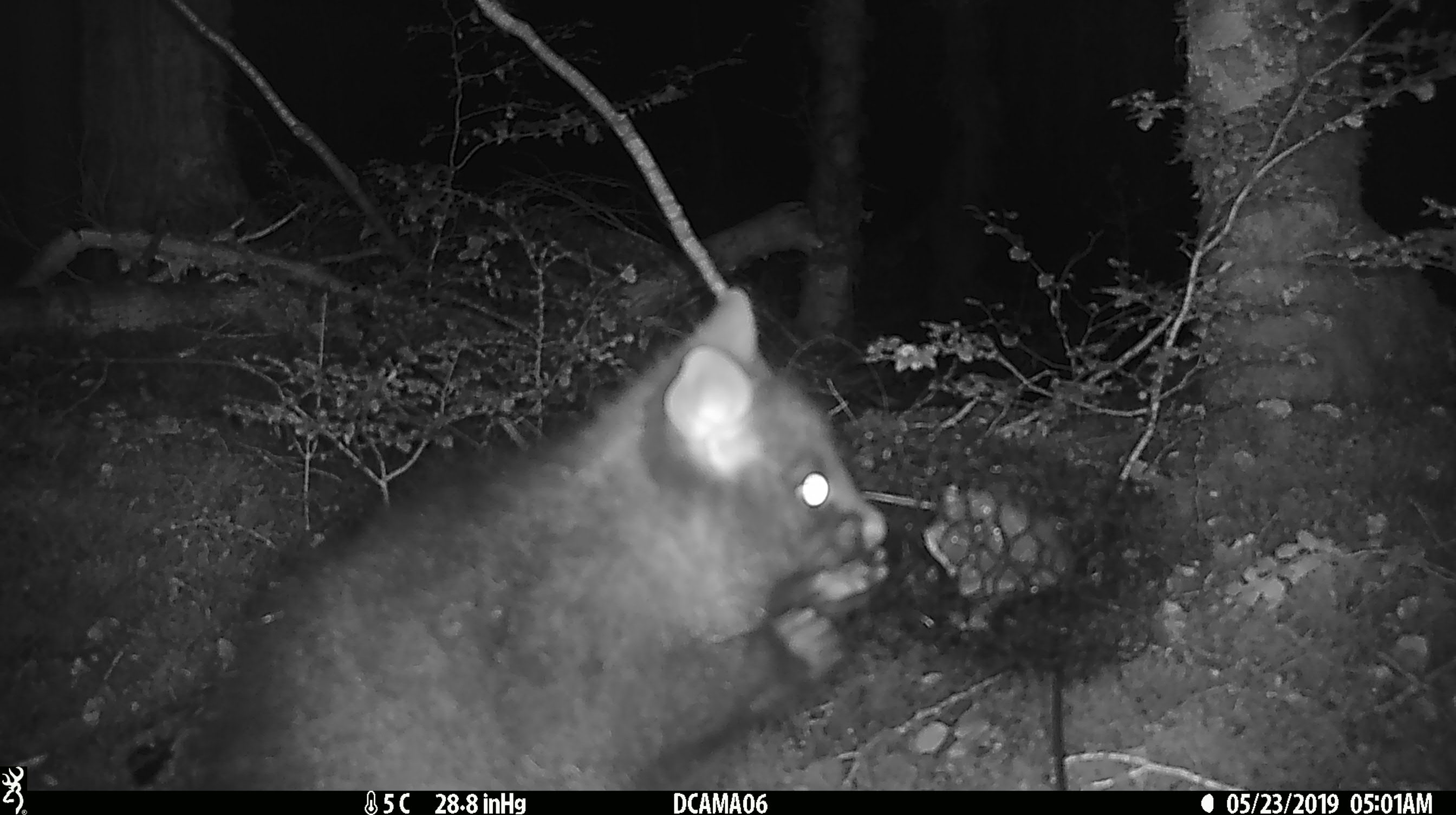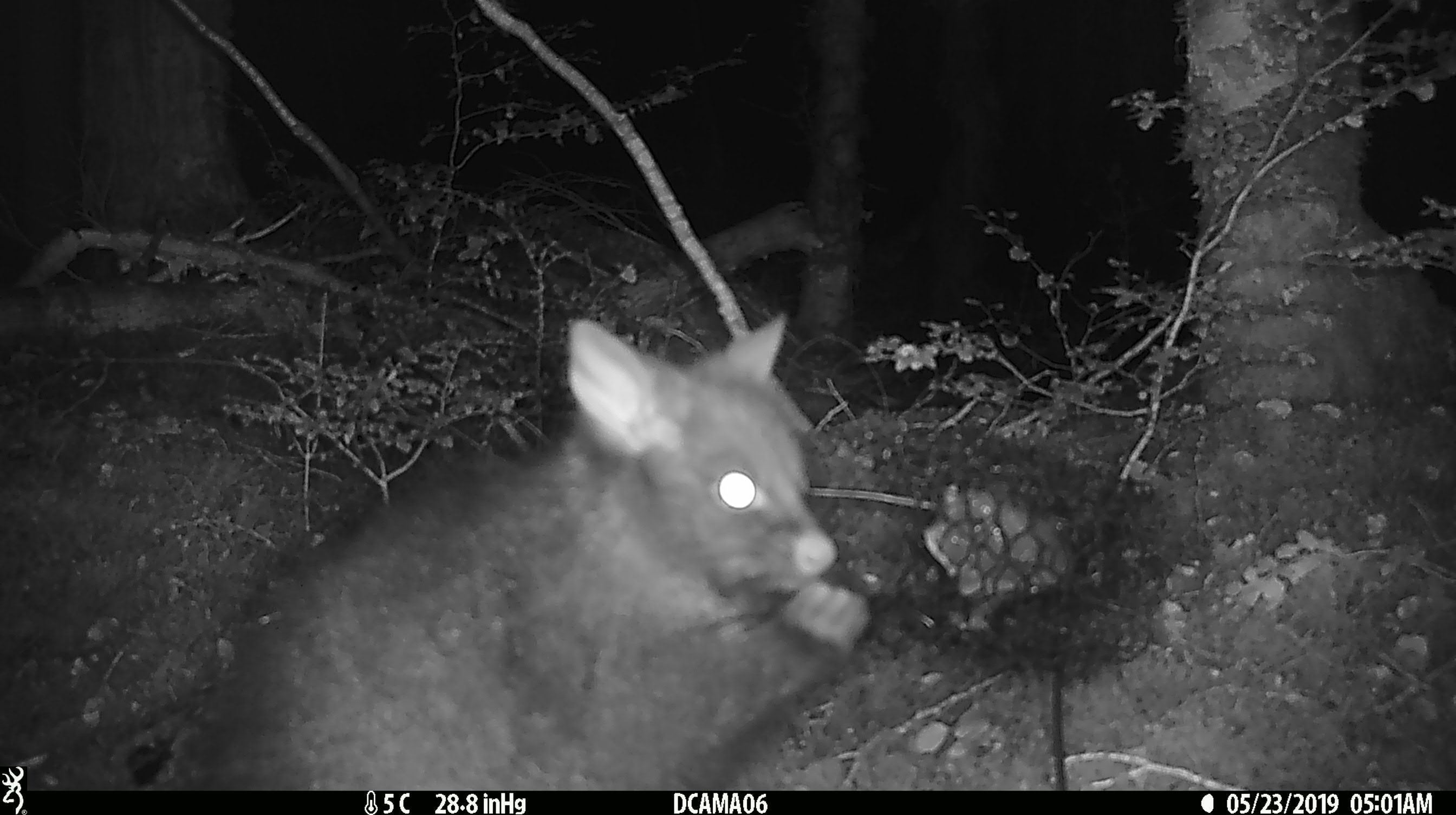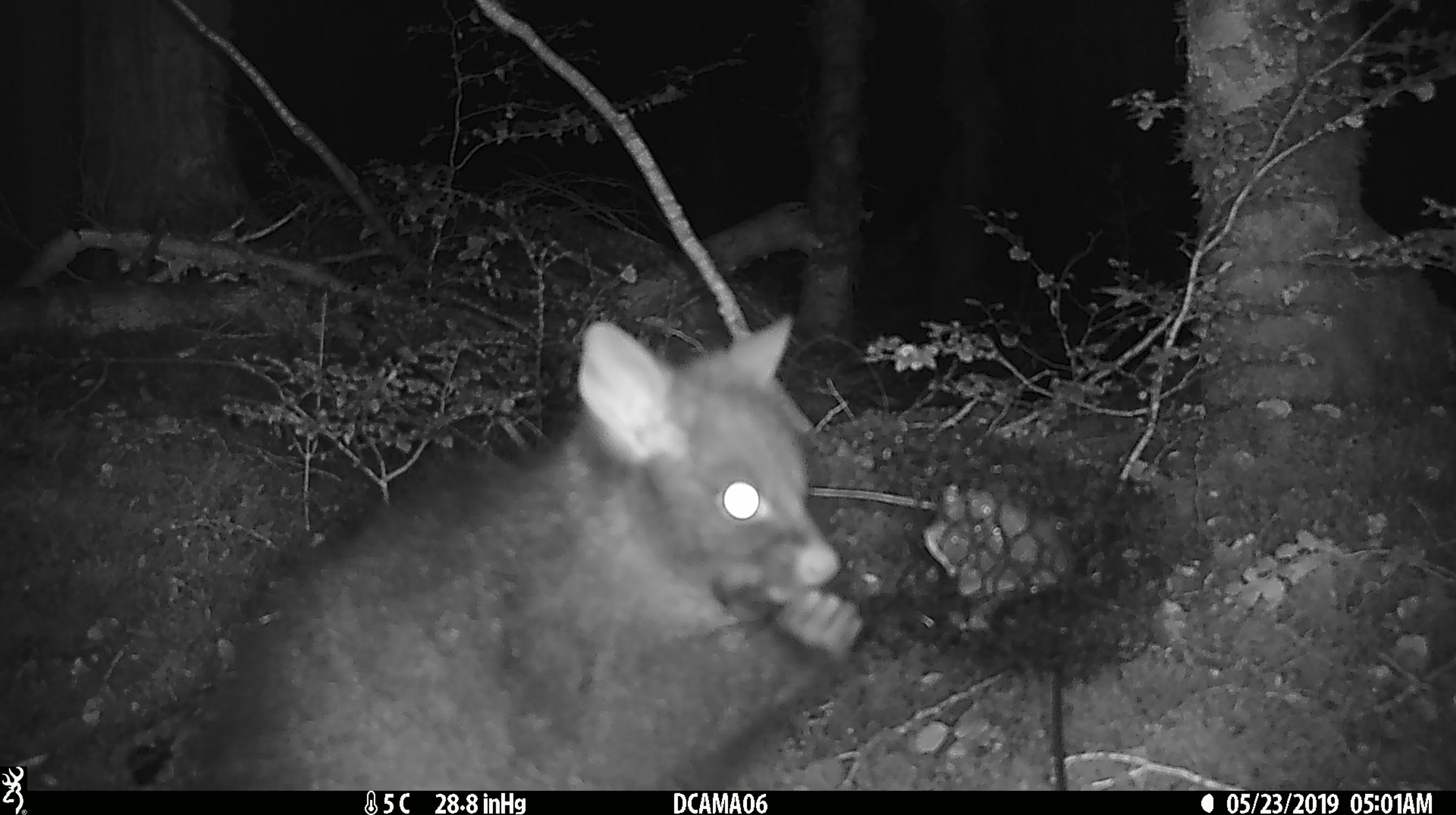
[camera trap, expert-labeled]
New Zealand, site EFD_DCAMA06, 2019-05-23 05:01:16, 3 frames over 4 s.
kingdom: Animalia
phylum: Chordata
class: Mammalia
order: Diprotodontia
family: Phalangeridae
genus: Trichosurus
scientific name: Trichosurus vulpecula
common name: common brushtail possum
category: possum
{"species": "possum (common brushtail possum) (Trichosurus vulpecula)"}